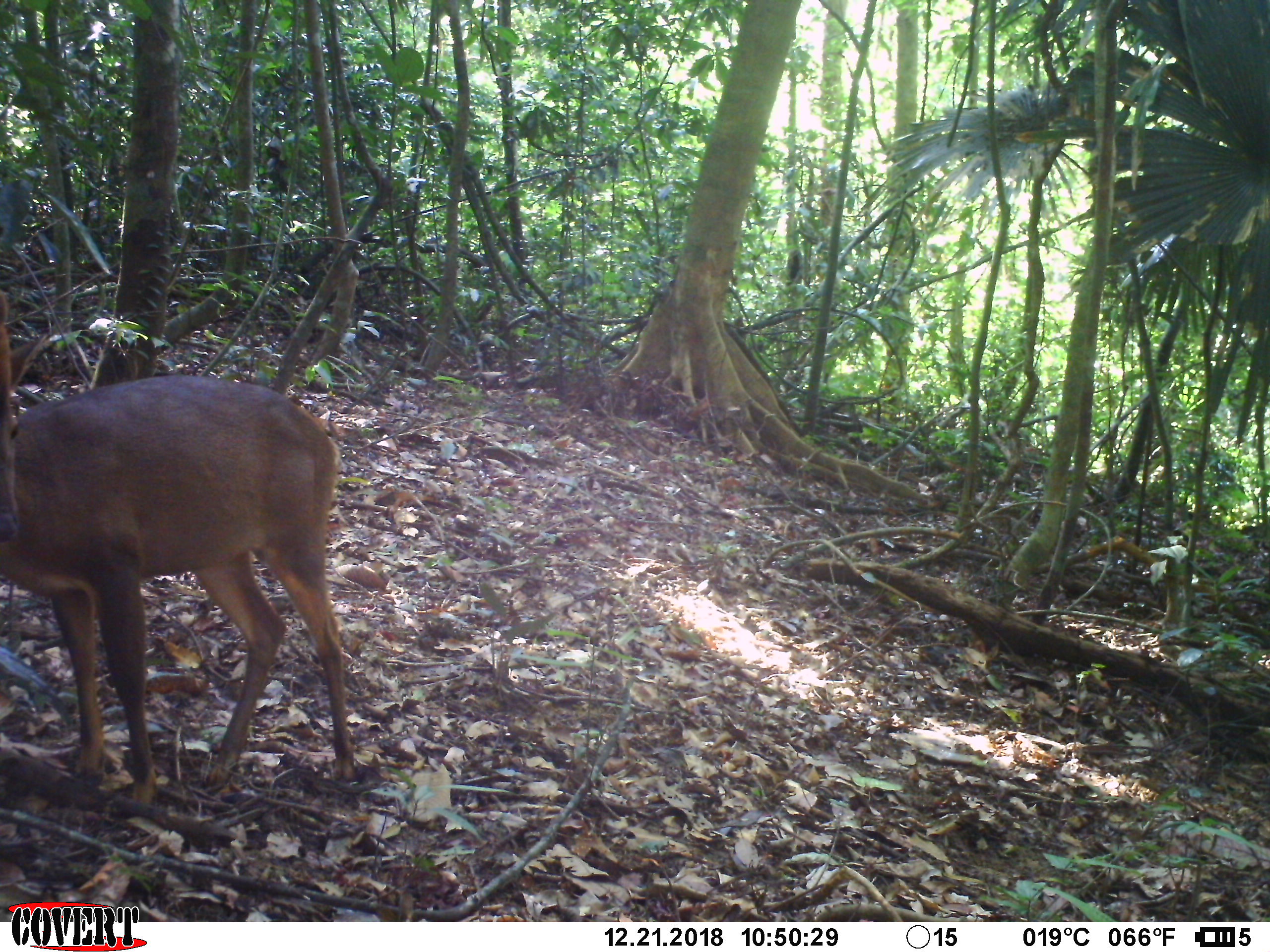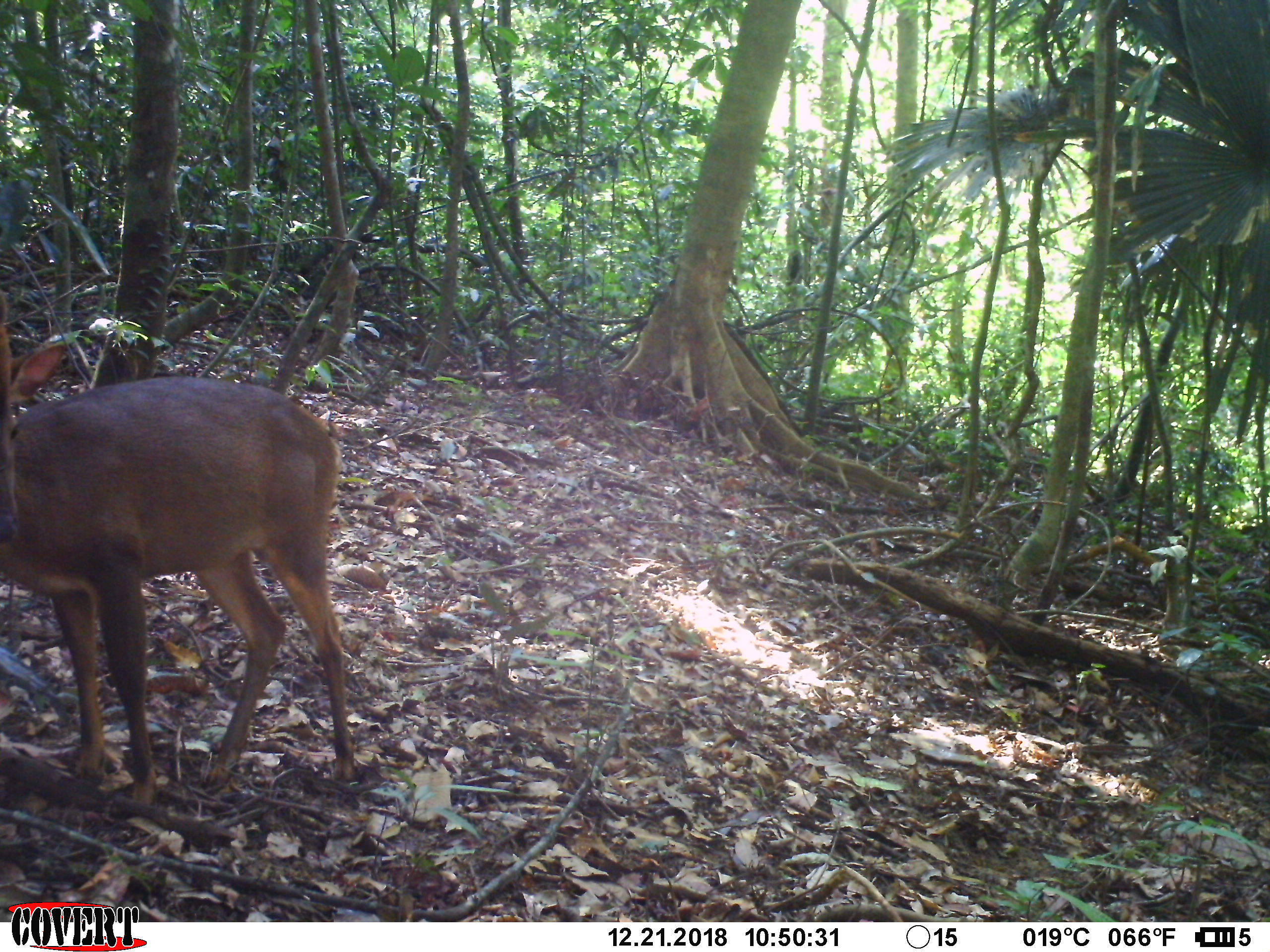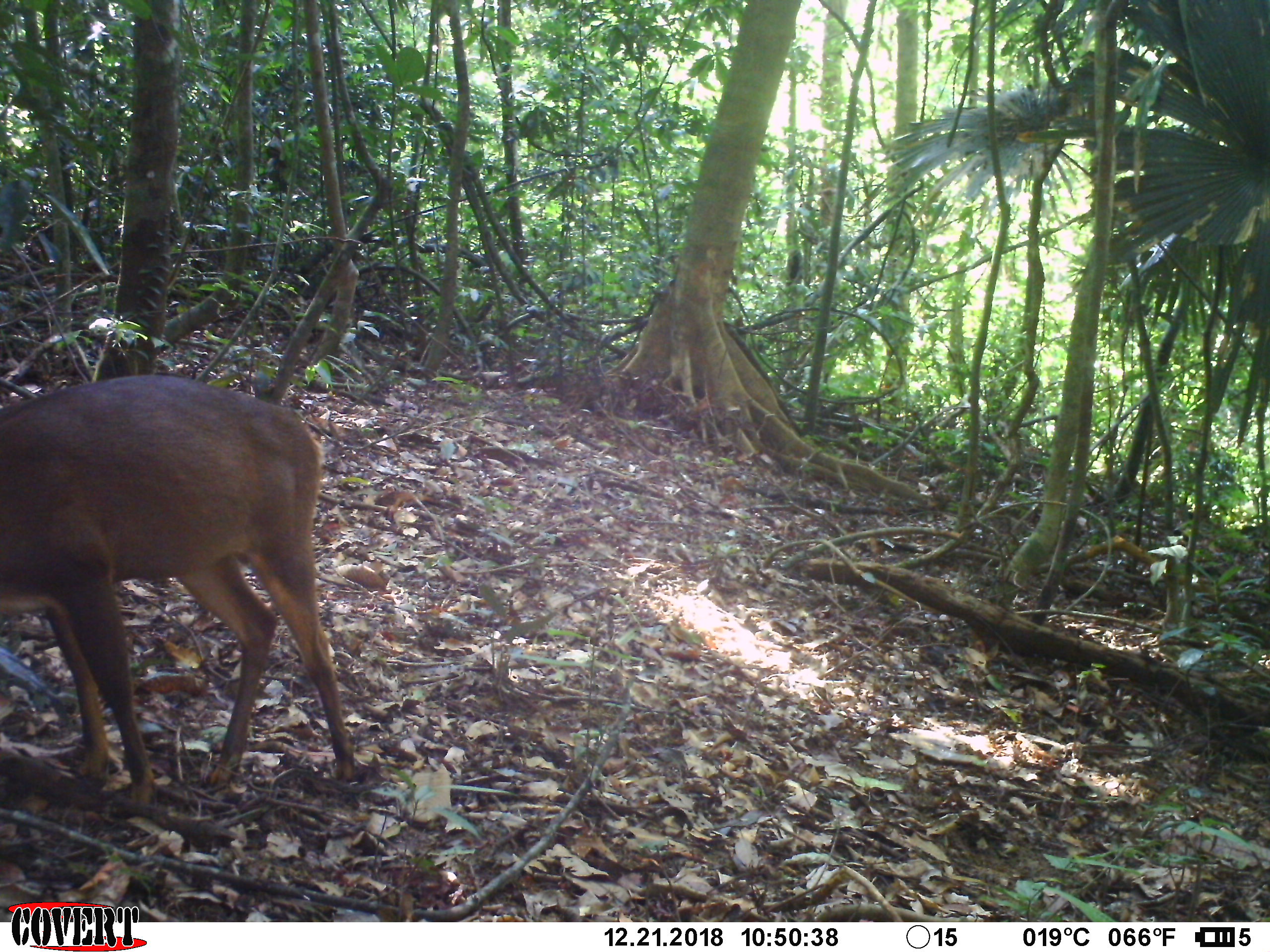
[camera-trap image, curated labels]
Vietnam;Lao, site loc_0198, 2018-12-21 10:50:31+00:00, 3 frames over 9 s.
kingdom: Animalia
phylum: Chordata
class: Mammalia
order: Artiodactyla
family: Cervidae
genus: Muntiacus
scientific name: Muntiacus vuquangensis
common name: large-antlered muntjac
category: large antlered muntjac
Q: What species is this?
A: Large antlered muntjac (large-antlered muntjac) (Muntiacus vuquangensis).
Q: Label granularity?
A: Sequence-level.